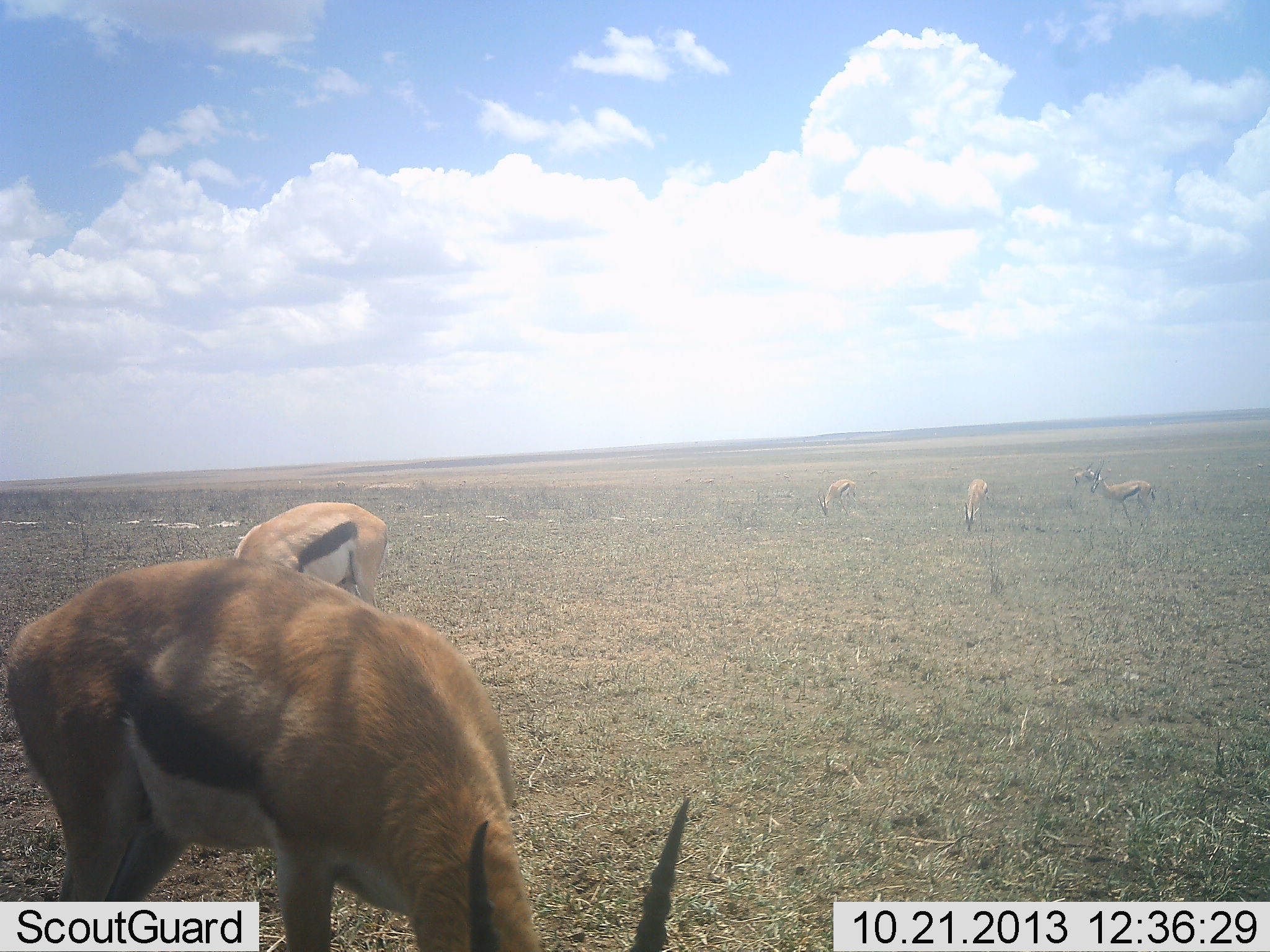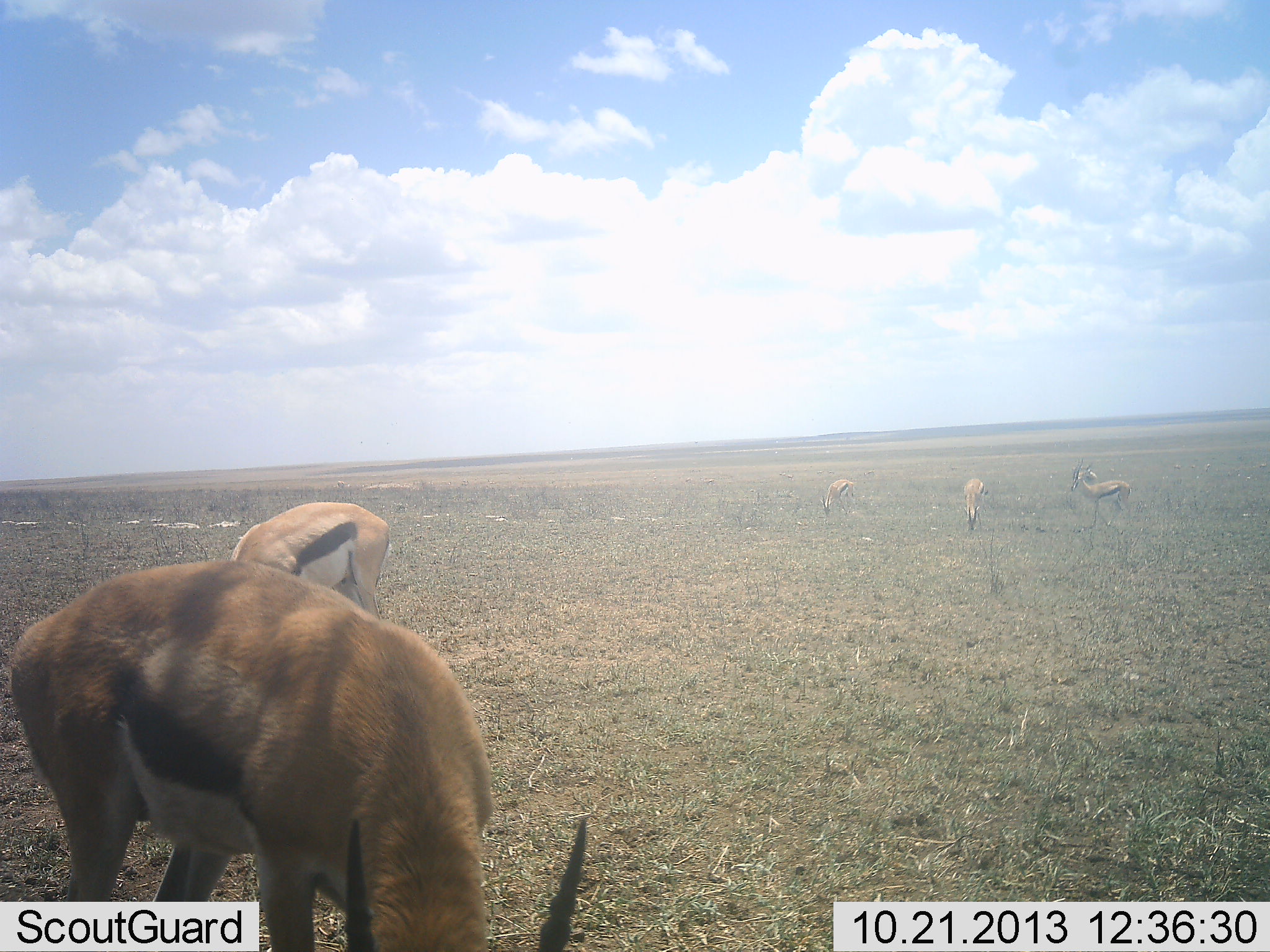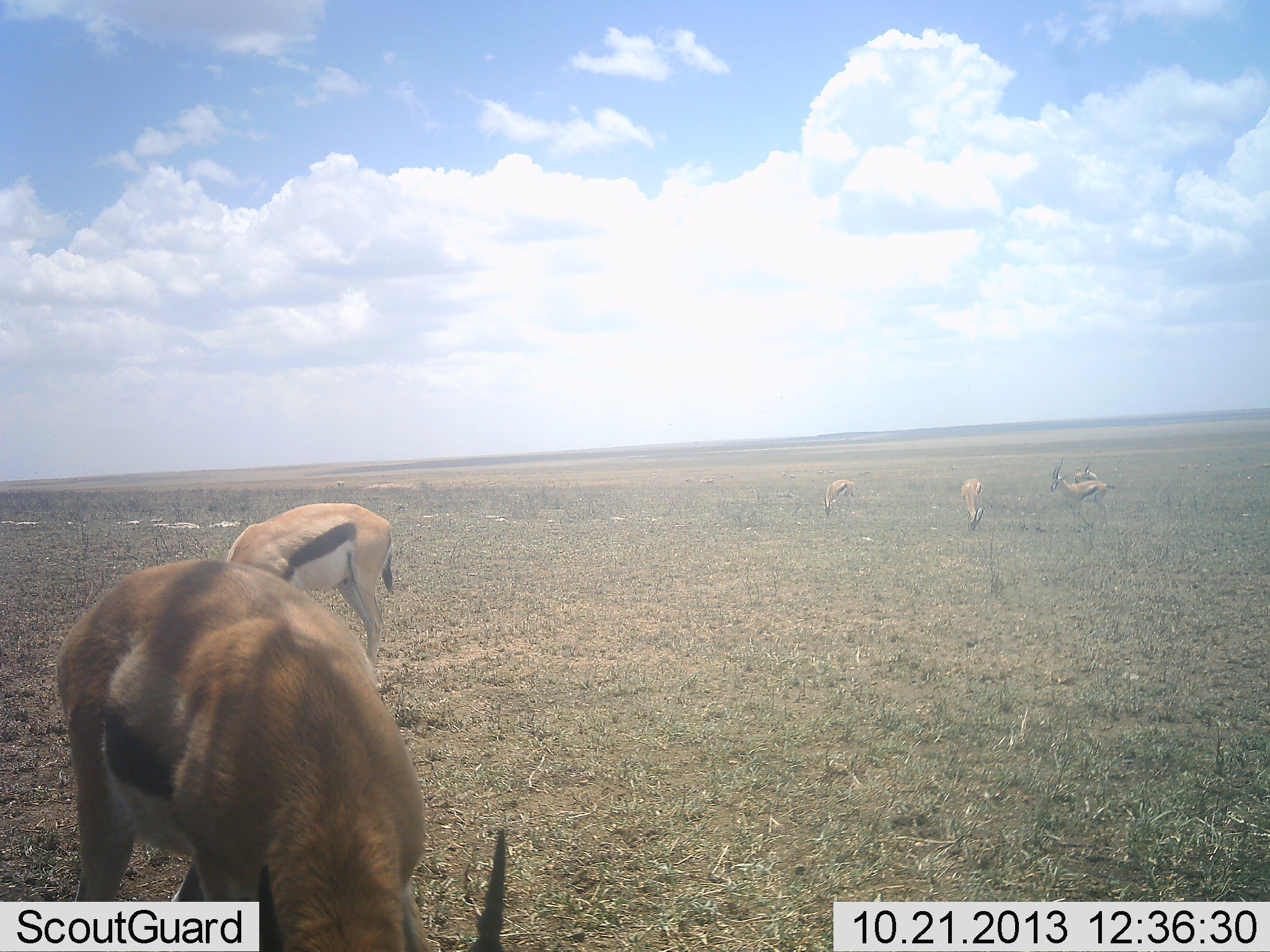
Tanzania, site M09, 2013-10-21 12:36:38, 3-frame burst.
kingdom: Animalia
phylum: Chordata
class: Mammalia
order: Artiodactyla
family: Bovidae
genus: Eudorcas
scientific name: Eudorcas thomsonii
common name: thomson's gazelle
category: gazellethomsons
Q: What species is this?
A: Gazellethomsons (thomson's gazelle) (Eudorcas thomsonii).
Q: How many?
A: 6.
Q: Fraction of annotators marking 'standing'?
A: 47%.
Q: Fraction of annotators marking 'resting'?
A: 0%.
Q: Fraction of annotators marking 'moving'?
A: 23%.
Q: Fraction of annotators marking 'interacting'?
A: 0%.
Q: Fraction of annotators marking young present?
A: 0%.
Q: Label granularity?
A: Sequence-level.